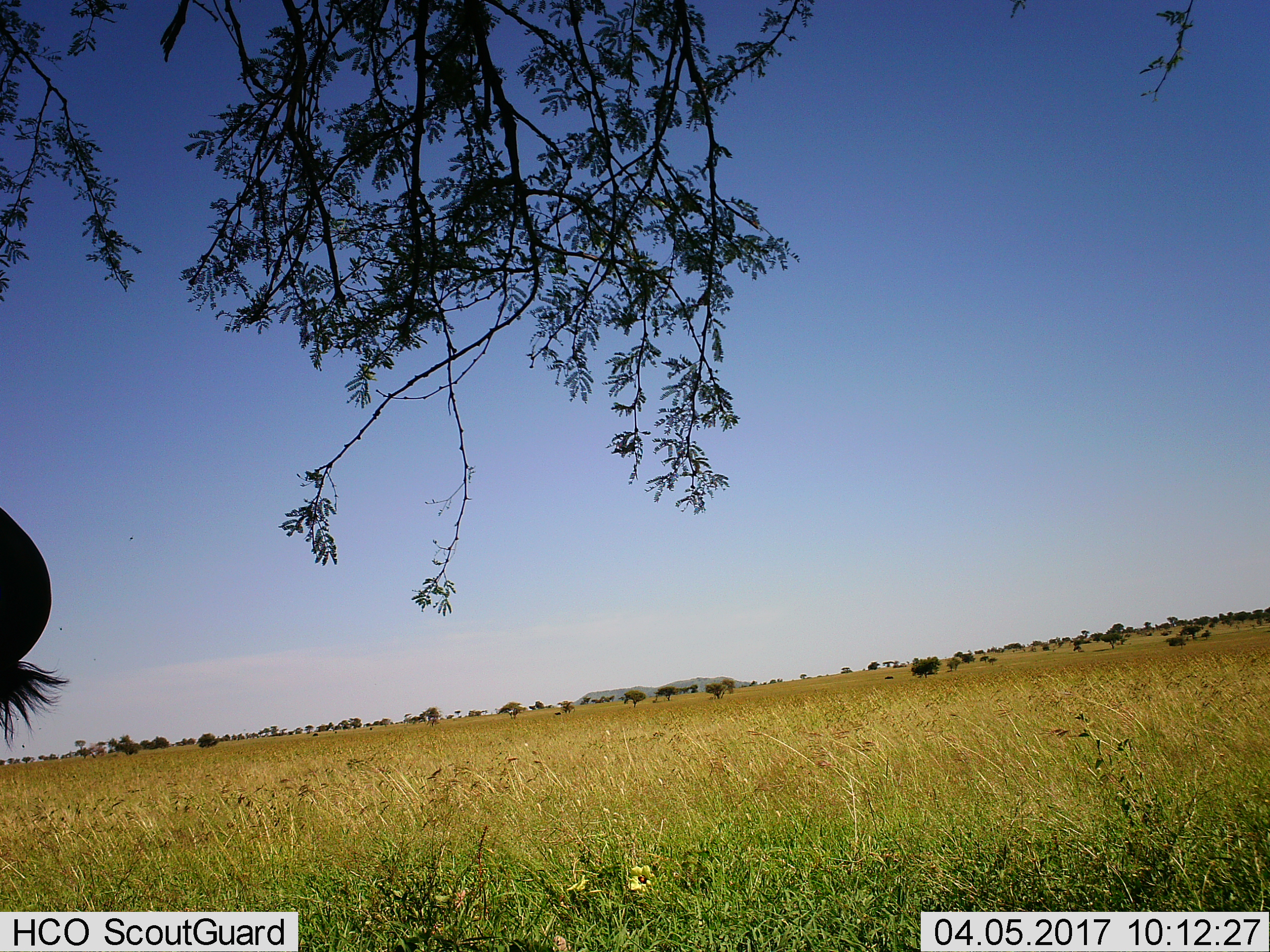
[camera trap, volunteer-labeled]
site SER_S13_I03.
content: unidentified animal